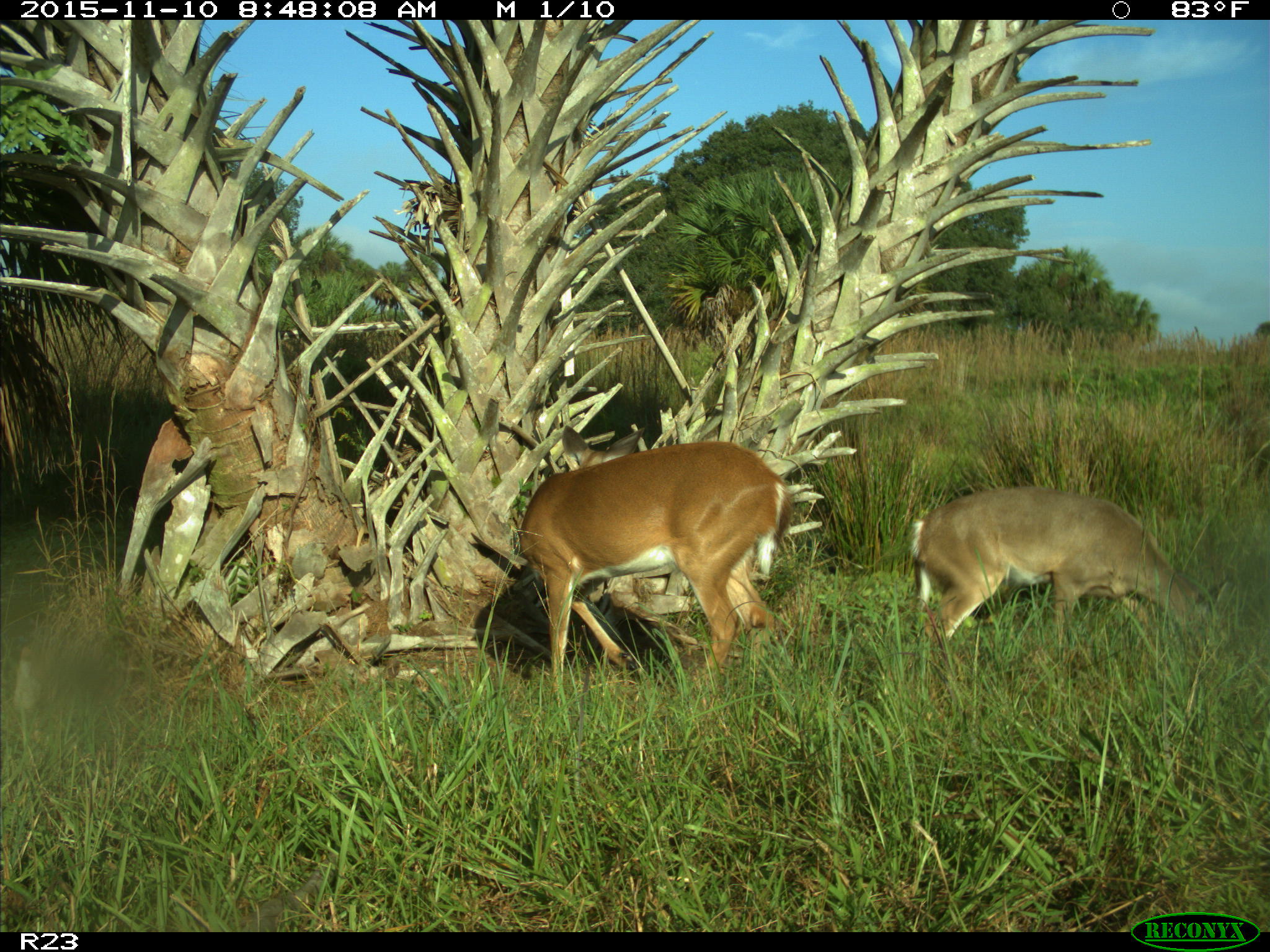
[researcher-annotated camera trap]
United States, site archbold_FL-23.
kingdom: Animalia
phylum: Chordata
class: Mammalia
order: Artiodactyla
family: Cervidae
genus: Odocoileus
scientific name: Odocoileus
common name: deer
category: unidentified deer